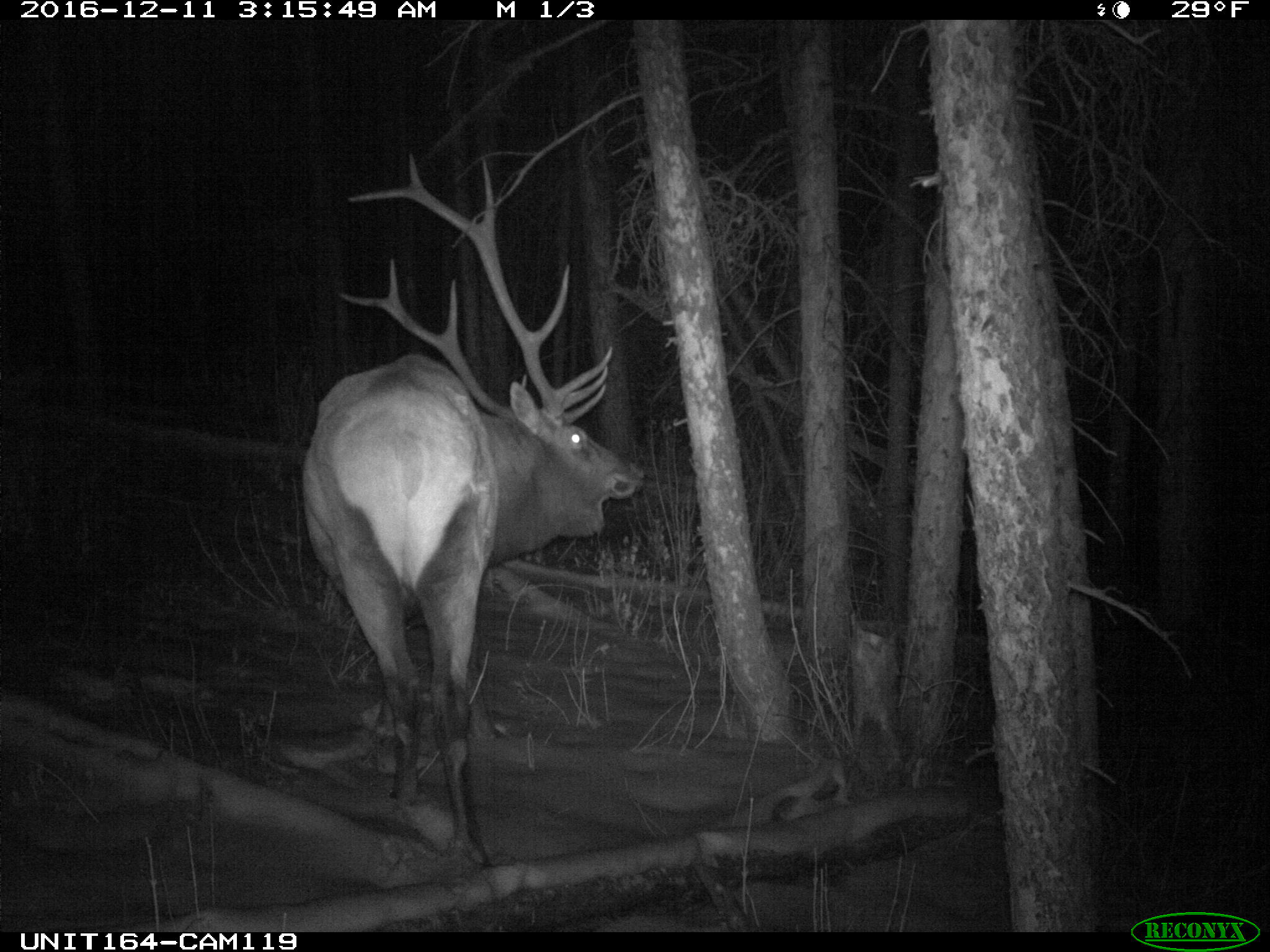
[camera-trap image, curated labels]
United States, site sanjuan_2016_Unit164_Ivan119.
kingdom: Animalia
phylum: Chordata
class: Mammalia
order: Artiodactyla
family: Cervidae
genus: Cervus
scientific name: Cervus elaphus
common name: red deer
Cervus elaphus (red deer).